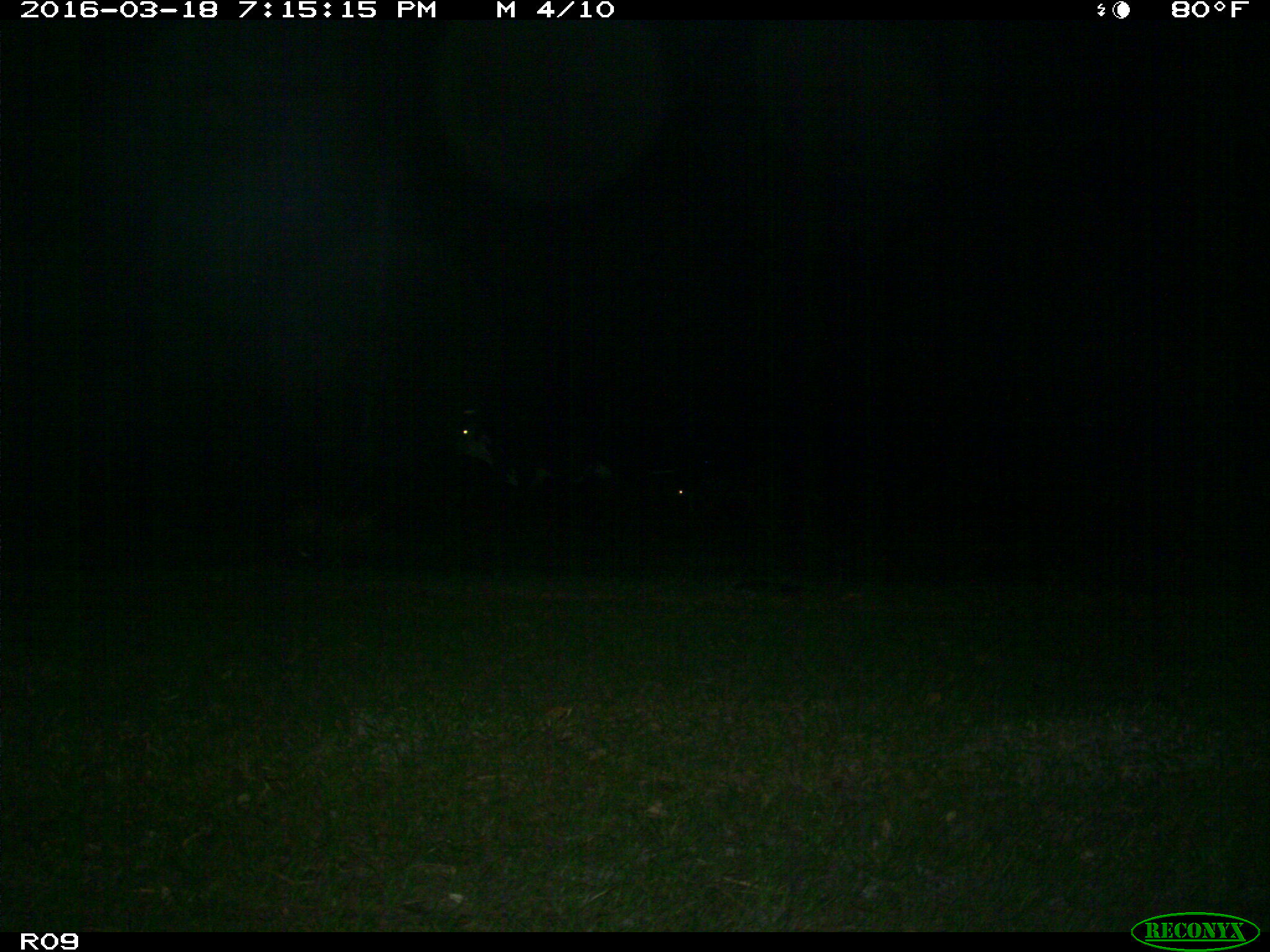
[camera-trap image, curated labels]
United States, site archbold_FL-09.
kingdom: Animalia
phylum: Chordata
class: Mammalia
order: Artiodactyla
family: Bovidae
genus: Bos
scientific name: Bos taurus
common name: domestic cow